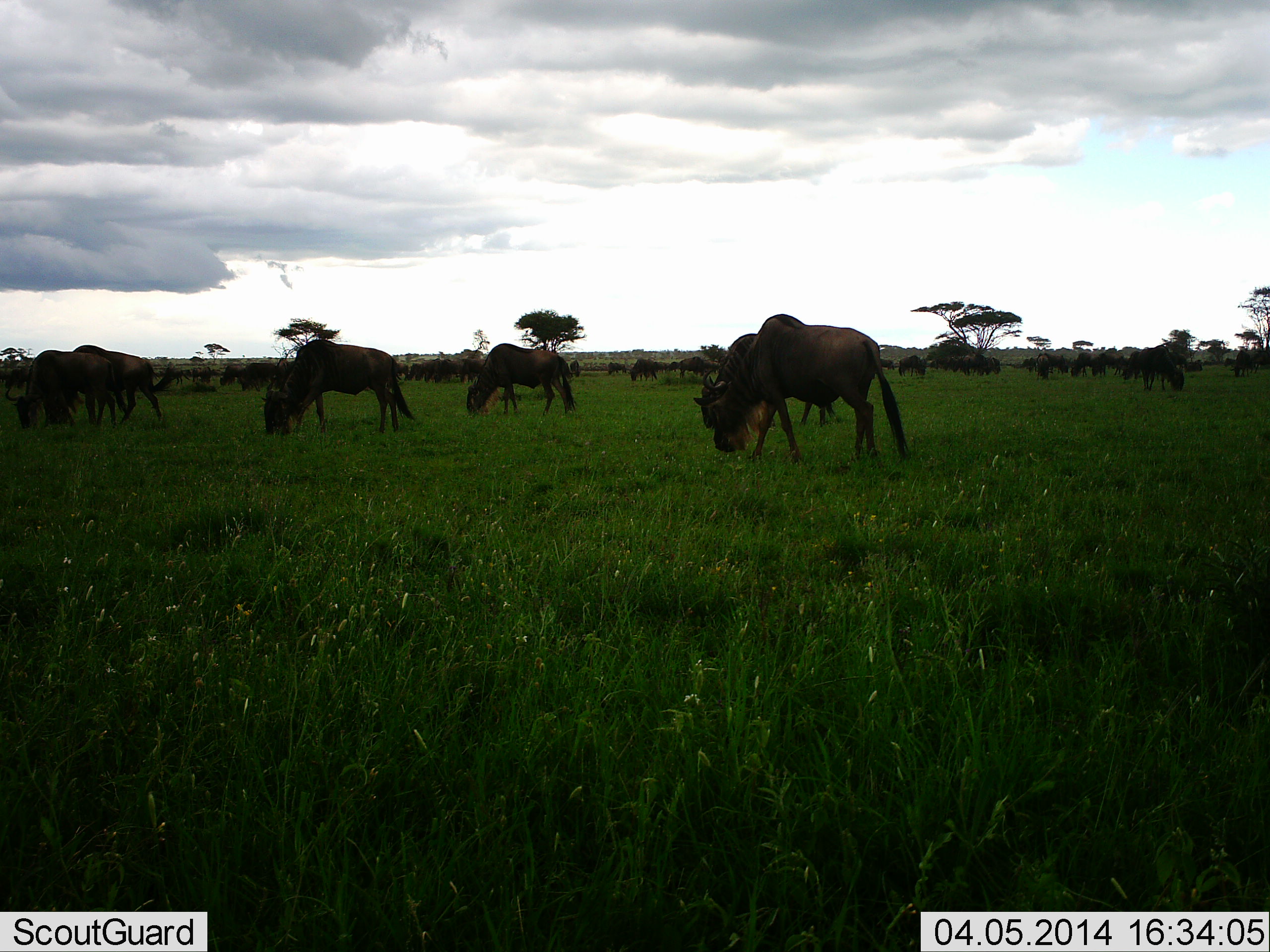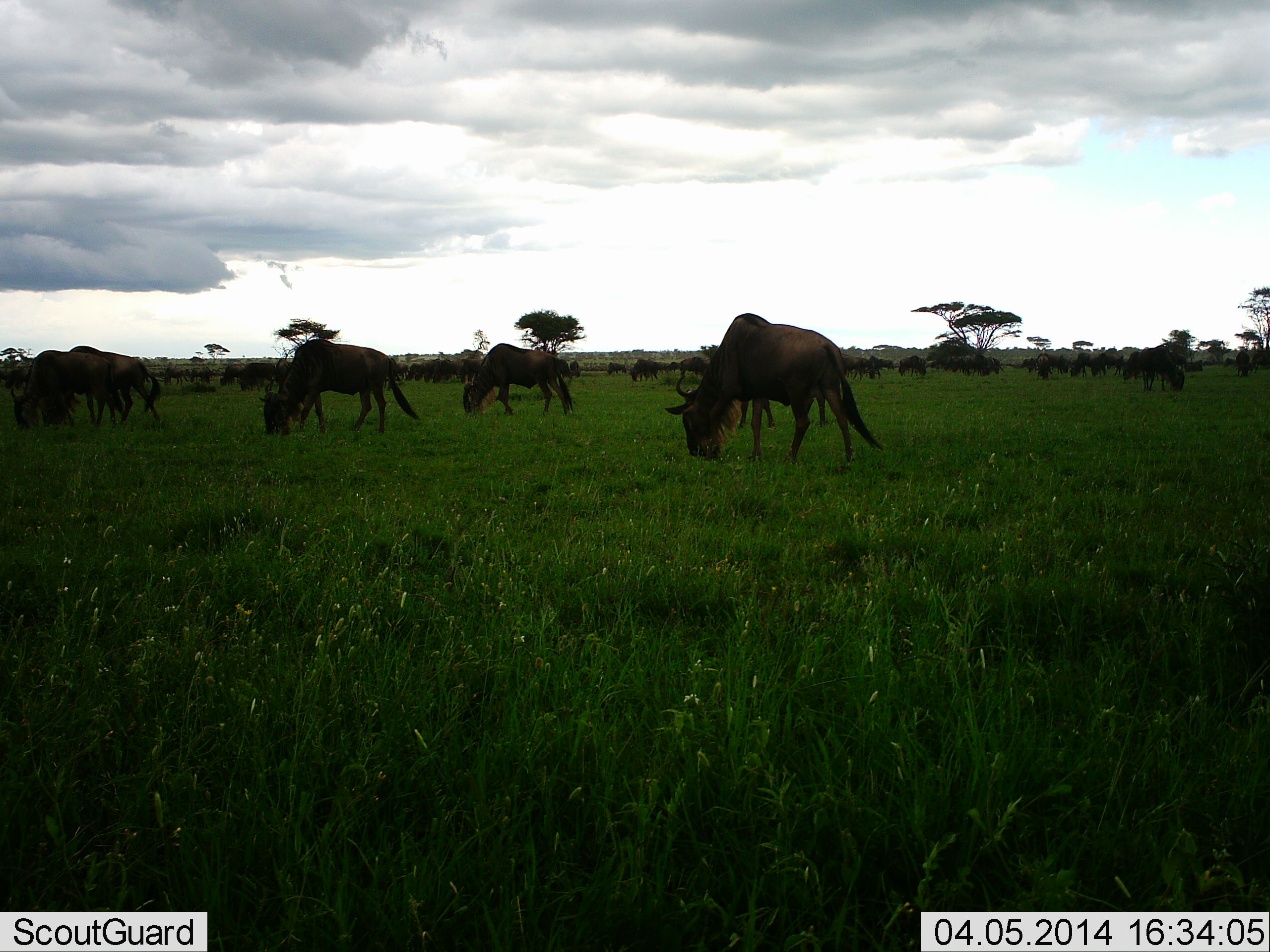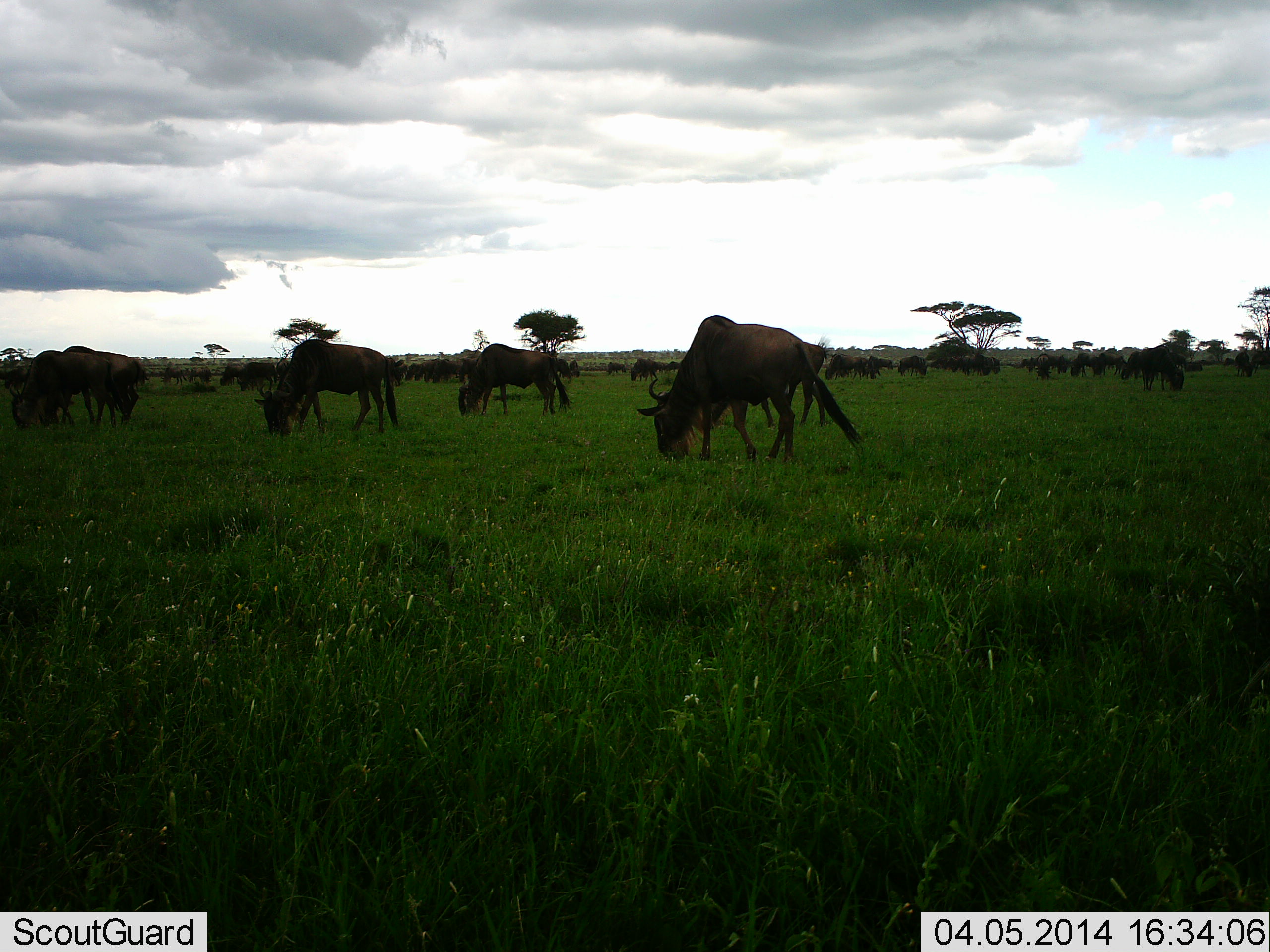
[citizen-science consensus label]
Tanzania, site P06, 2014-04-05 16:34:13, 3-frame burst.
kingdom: Animalia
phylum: Chordata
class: Mammalia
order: Artiodactyla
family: Bovidae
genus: Connochaetes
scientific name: Connochaetes taurinus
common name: blue wildebeest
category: wildebeest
Wildebeest (blue wildebeest) (Connochaetes taurinus), count 11-50. Behavior (volunteer vote fractions): standing 20%, resting 0%, moving 30%, interacting 0%. Young present (vote fraction): 0%. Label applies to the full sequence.